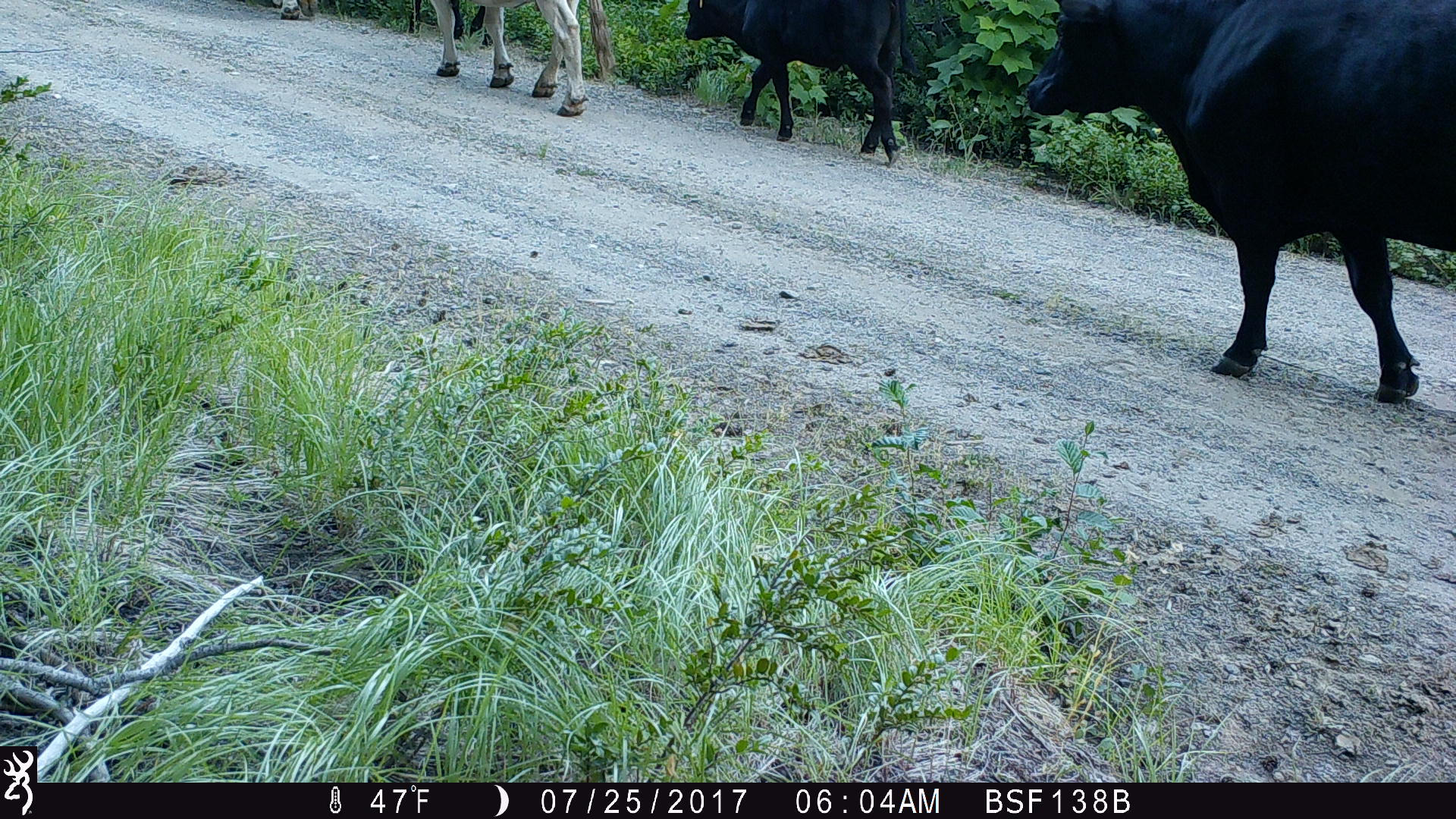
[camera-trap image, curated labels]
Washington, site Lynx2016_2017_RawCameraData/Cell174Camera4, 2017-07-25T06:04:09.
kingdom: Animalia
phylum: Chordata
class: Mammalia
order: Artiodactyla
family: Bovidae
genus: Bos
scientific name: Bos taurus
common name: domestic cattle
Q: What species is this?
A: Domestic cattle (Bos taurus).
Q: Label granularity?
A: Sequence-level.